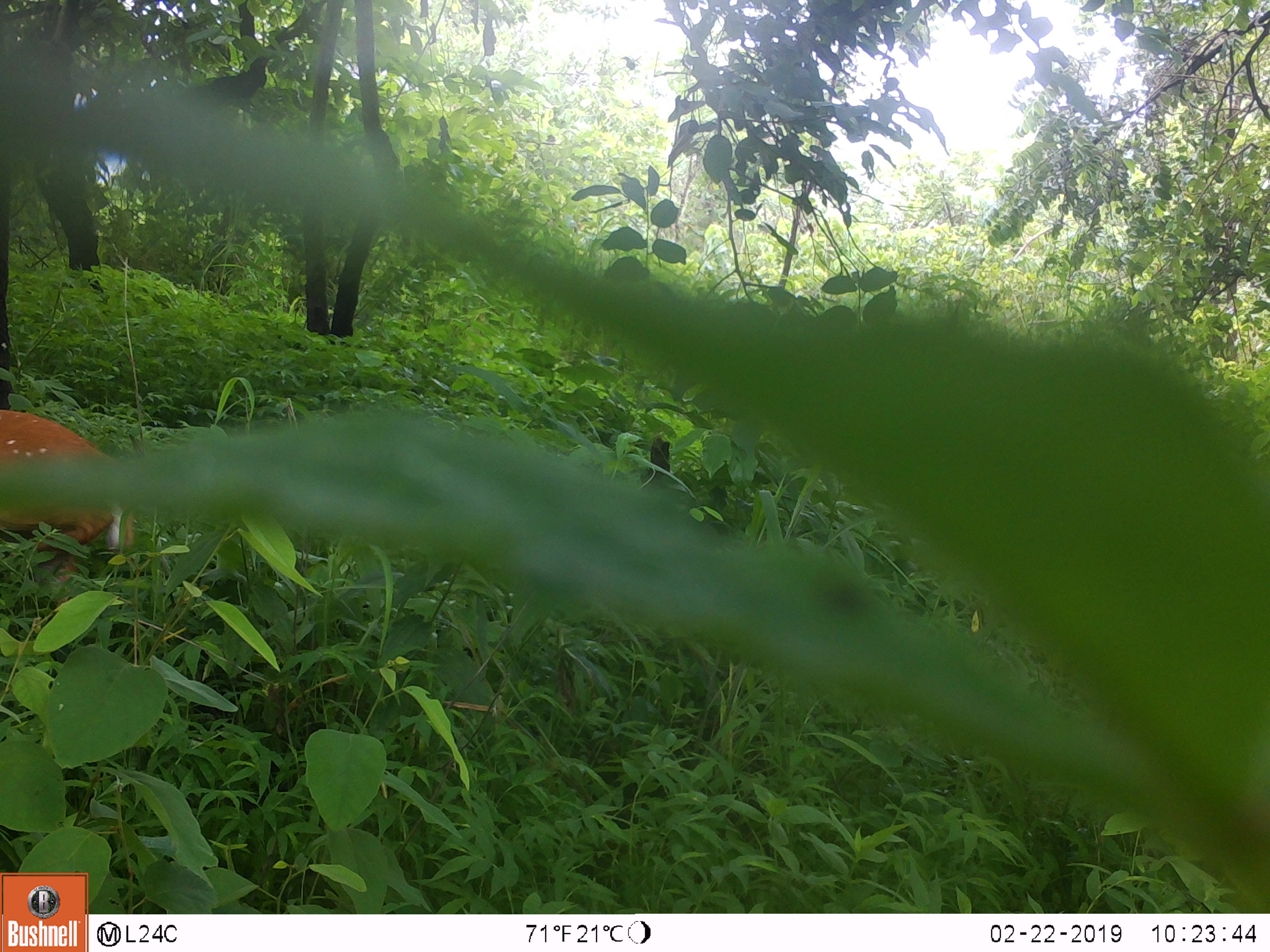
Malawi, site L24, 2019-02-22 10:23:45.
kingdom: Animalia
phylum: Chordata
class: Mammalia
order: Artiodactyla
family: Bovidae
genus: Tragelaphus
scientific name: Tragelaphus sylvaticus sylvaticus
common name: cape bushbuck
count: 1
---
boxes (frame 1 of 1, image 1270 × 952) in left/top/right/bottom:
cape bushbuck: 0/393/162/622